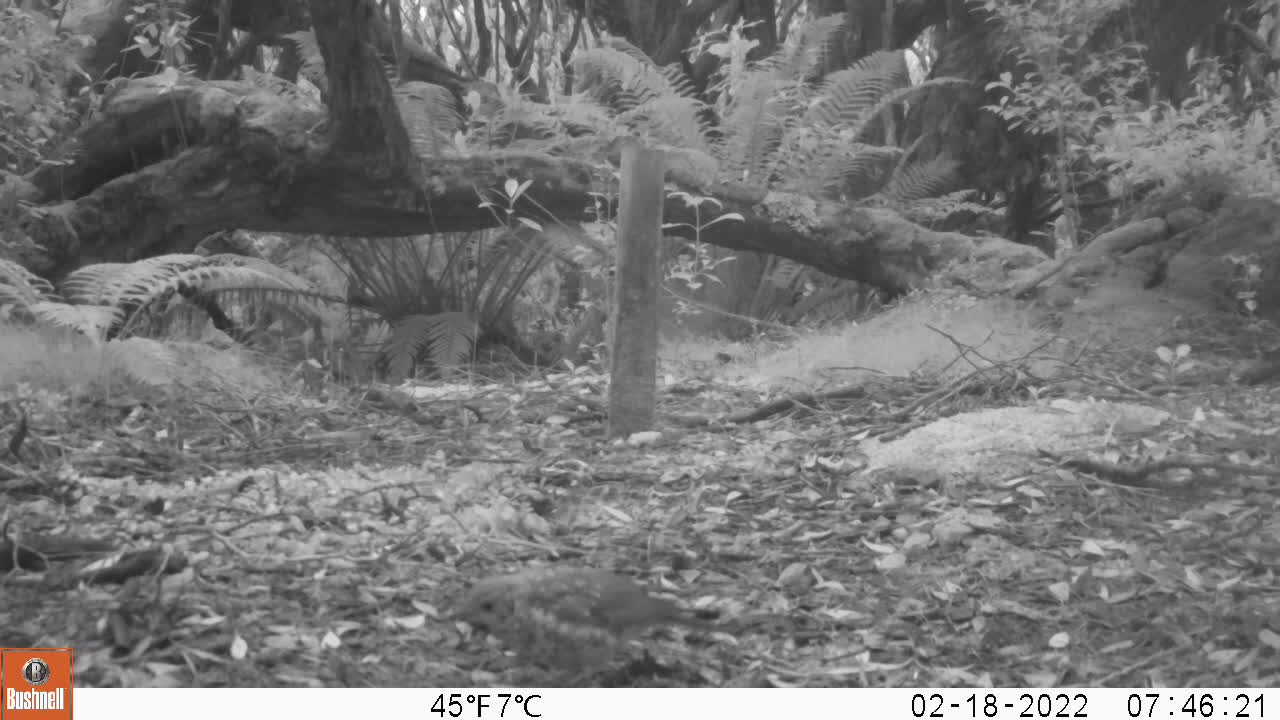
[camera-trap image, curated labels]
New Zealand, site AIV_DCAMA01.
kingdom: Animalia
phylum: Chordata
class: Aves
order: Passeriformes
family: Turdidae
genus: Turdus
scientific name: Turdus philomelos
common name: song thrush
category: thrush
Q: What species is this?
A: Thrush (song thrush) (Turdus philomelos).